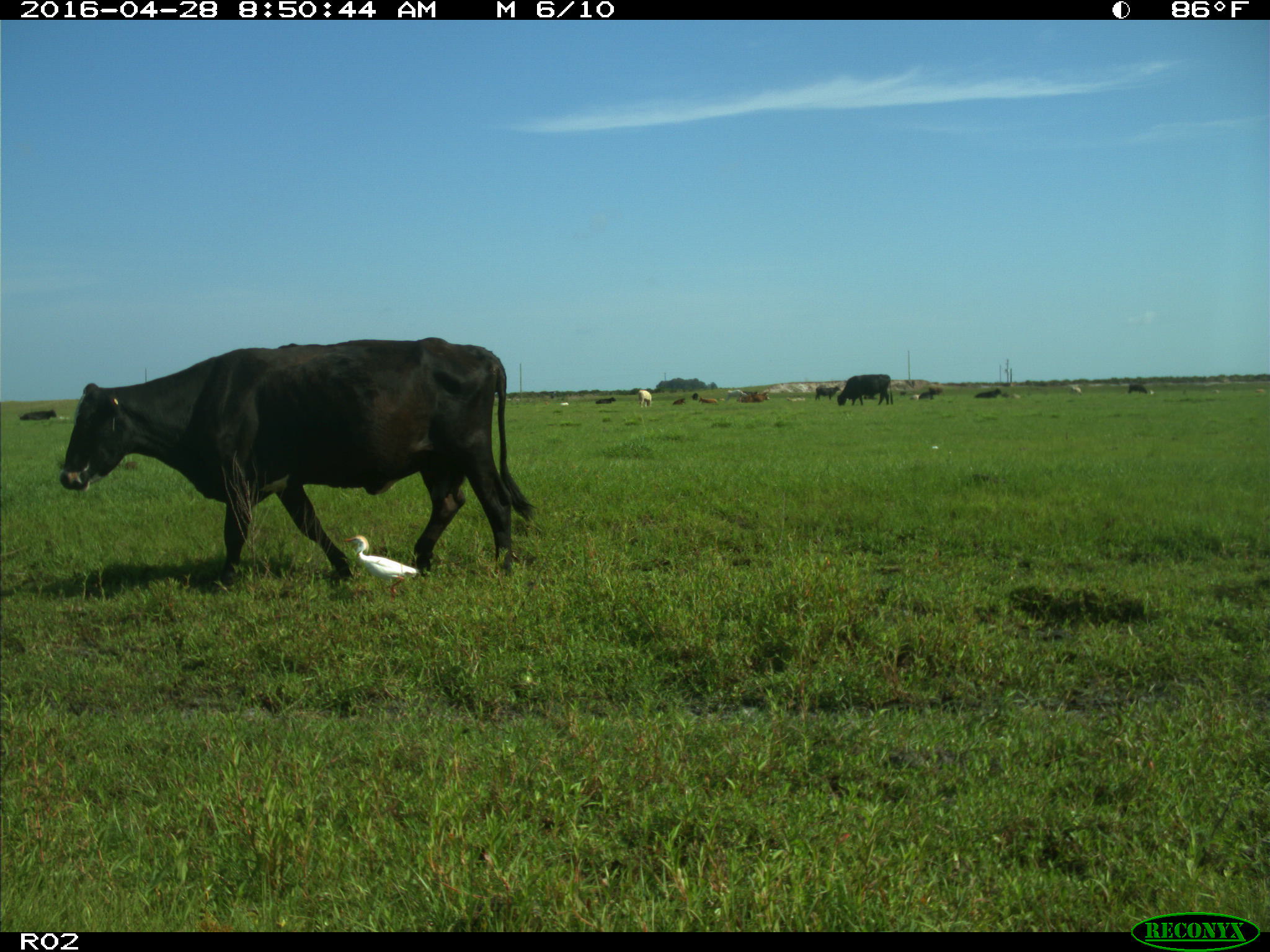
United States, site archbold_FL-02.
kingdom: Animalia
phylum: Chordata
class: Mammalia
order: Artiodactyla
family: Bovidae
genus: Bos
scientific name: Bos taurus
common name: domestic cow